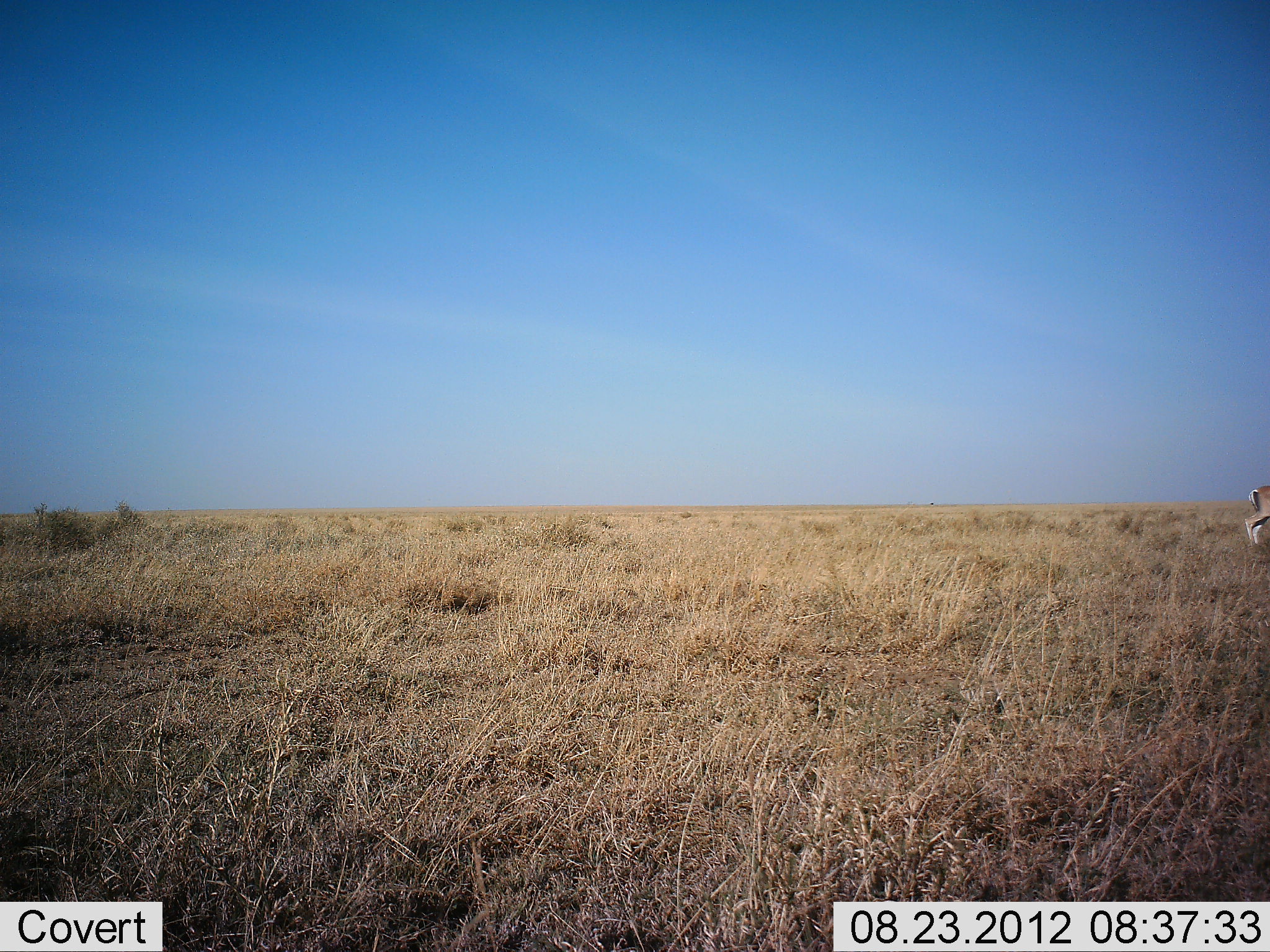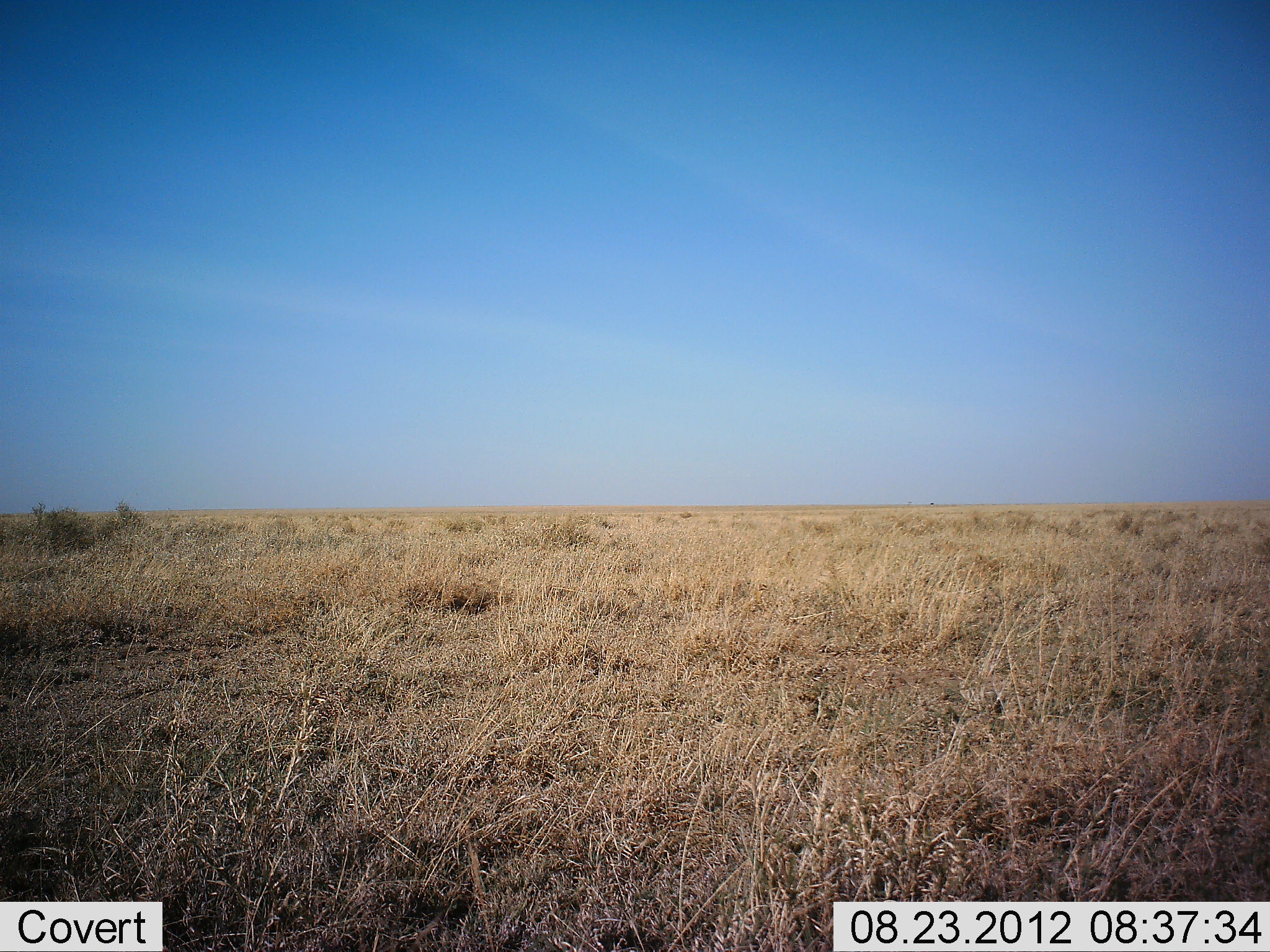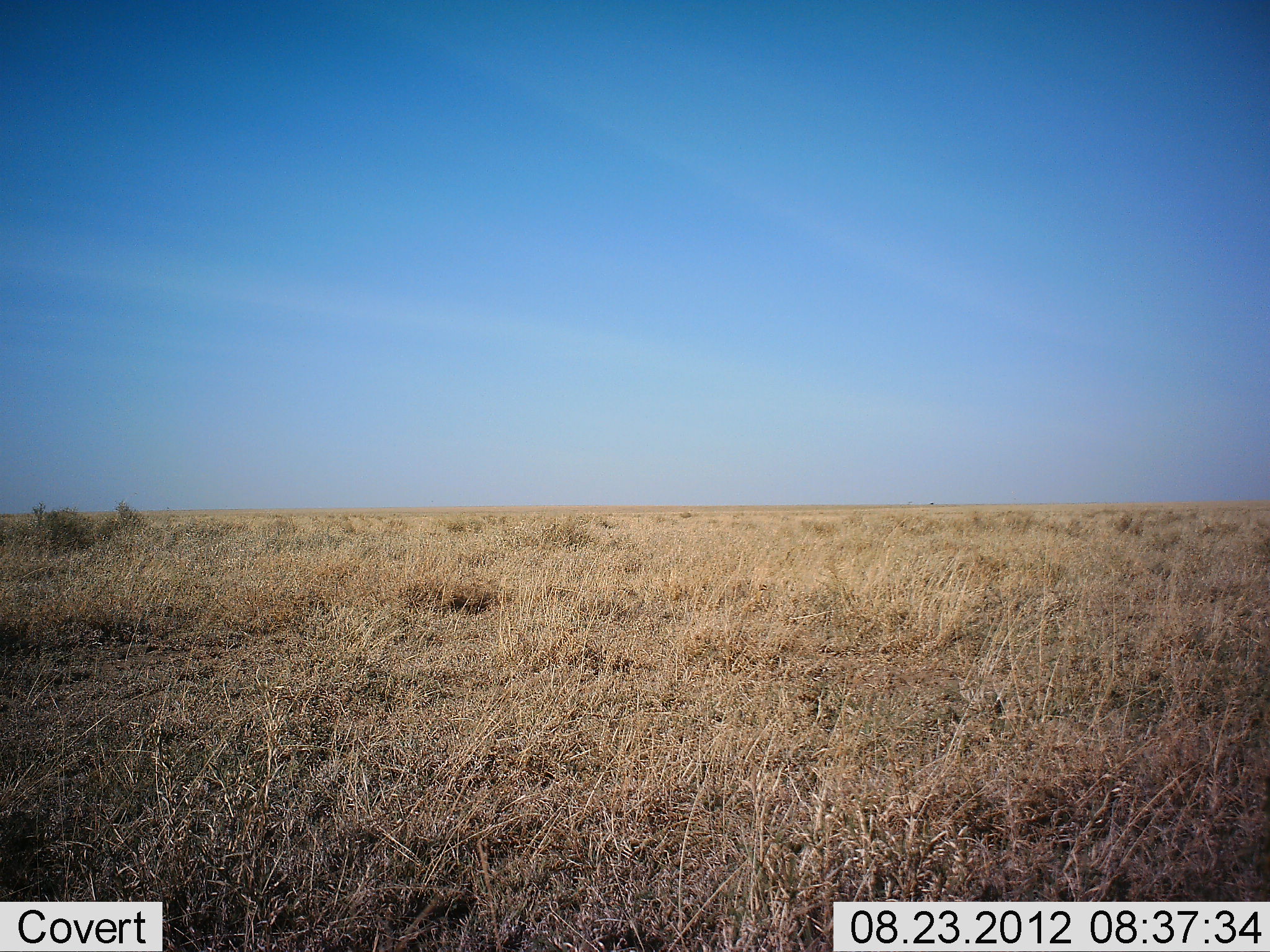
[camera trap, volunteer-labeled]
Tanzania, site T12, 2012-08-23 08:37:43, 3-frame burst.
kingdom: Animalia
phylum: Chordata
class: Mammalia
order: Artiodactyla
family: Bovidae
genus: Eudorcas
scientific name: Eudorcas thomsonii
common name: thomson's gazelle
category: gazellethomsons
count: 1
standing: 0%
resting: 0%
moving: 100%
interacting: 0%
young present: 0%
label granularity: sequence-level